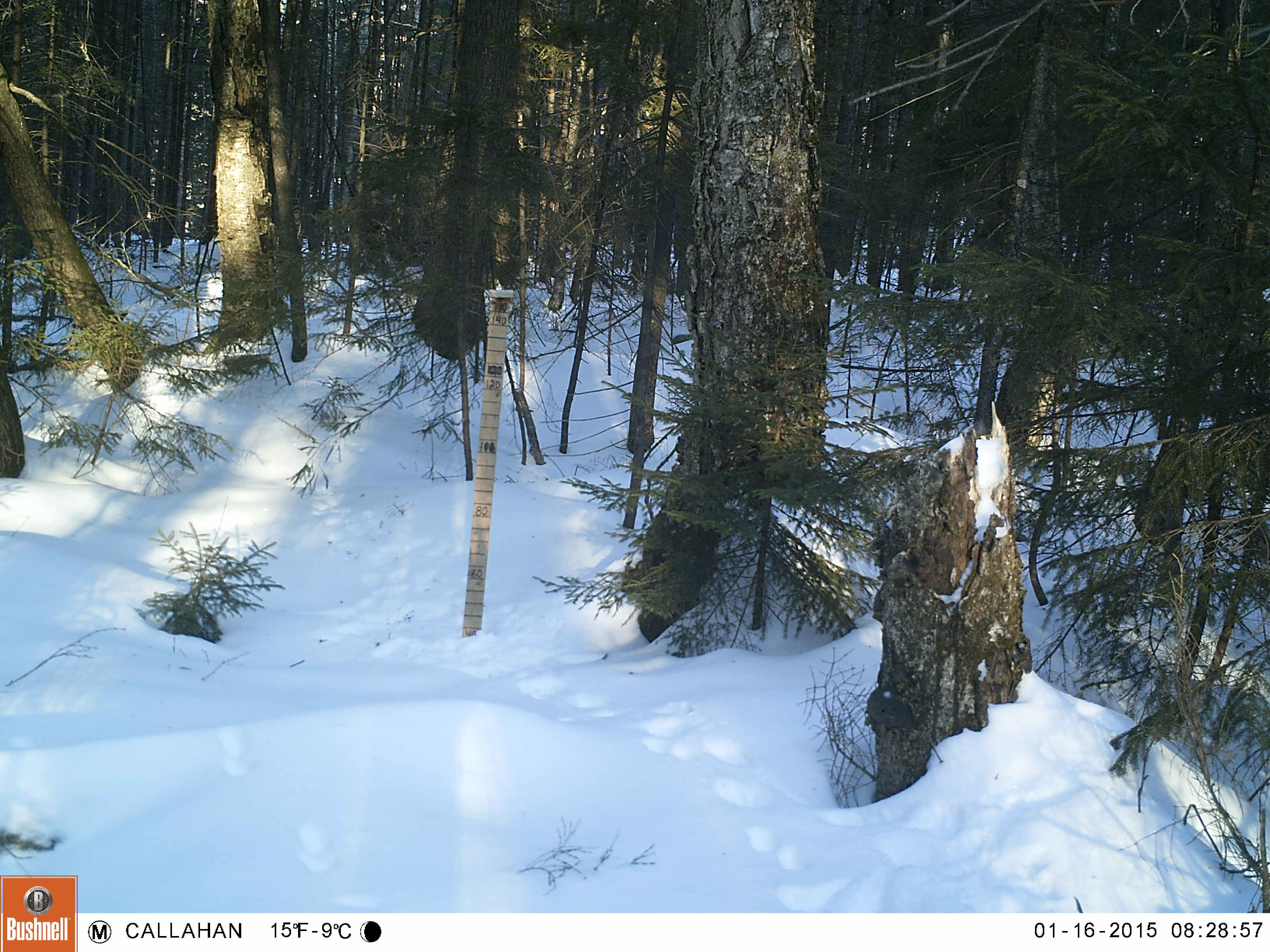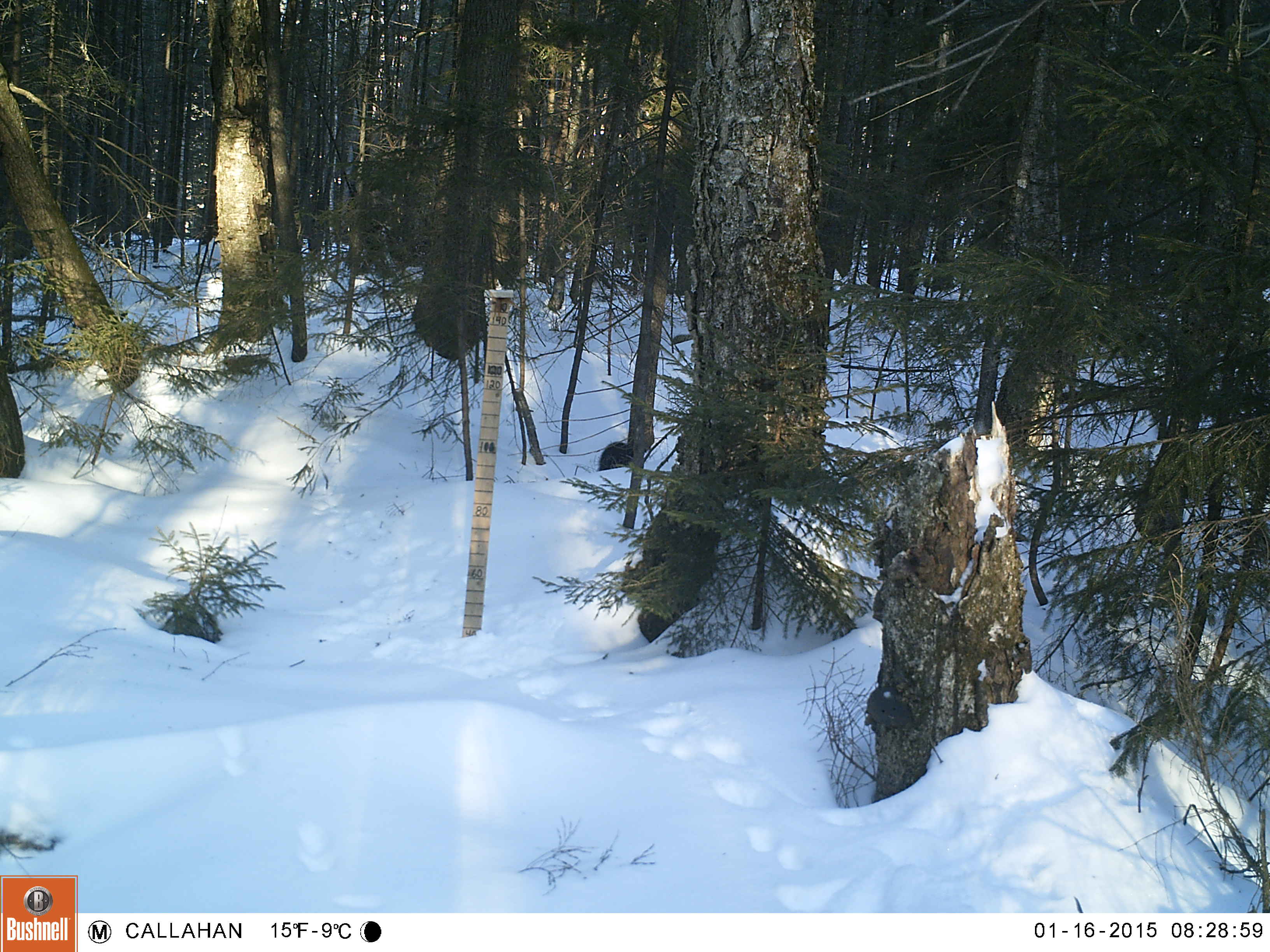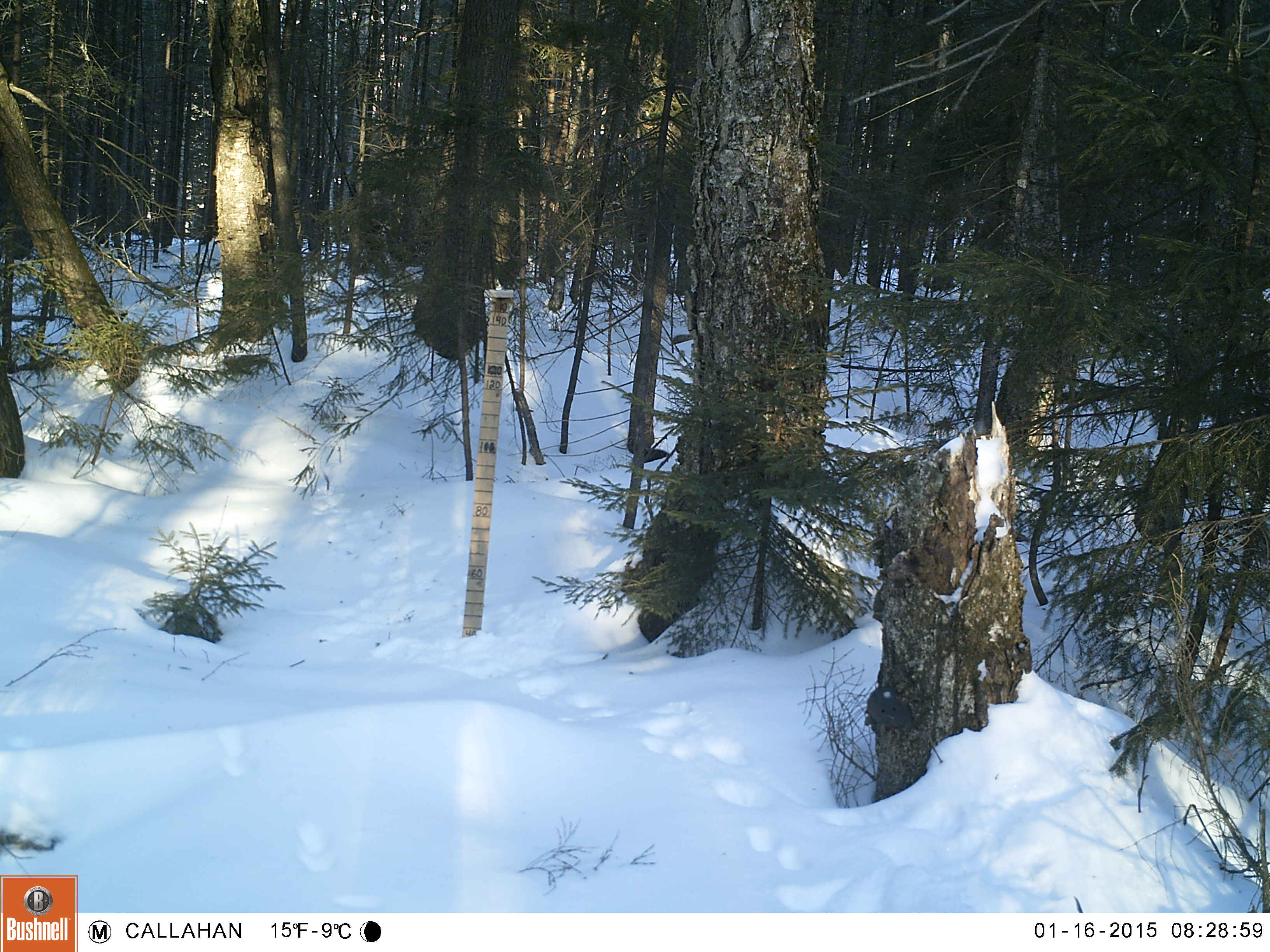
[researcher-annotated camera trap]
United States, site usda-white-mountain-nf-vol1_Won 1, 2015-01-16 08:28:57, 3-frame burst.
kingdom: Animalia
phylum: Chordata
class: Mammalia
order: Carnivora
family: Mustelidae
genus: Pekania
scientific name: Pekania pennanti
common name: fisher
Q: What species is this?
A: Fisher (Pekania pennanti).